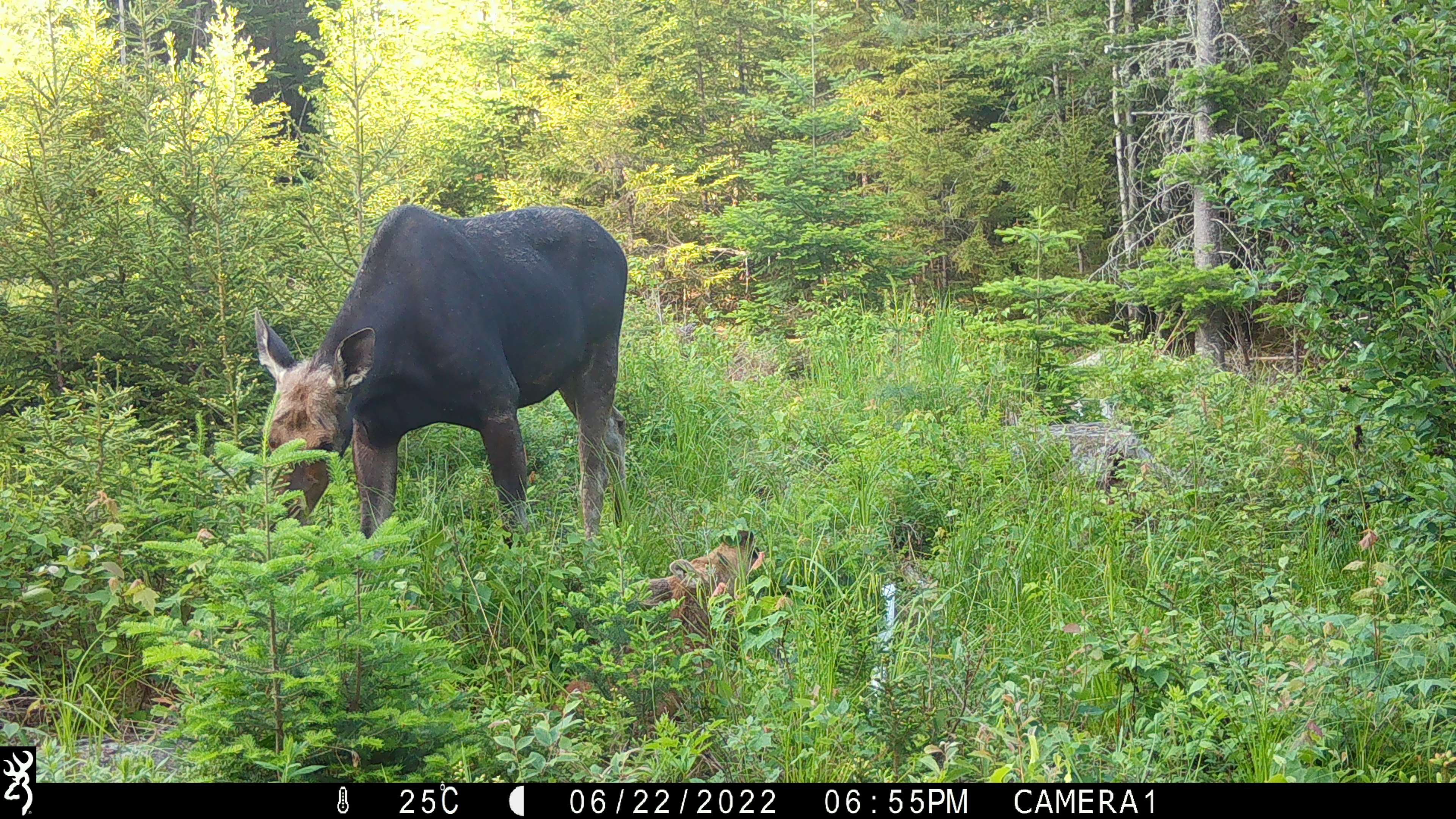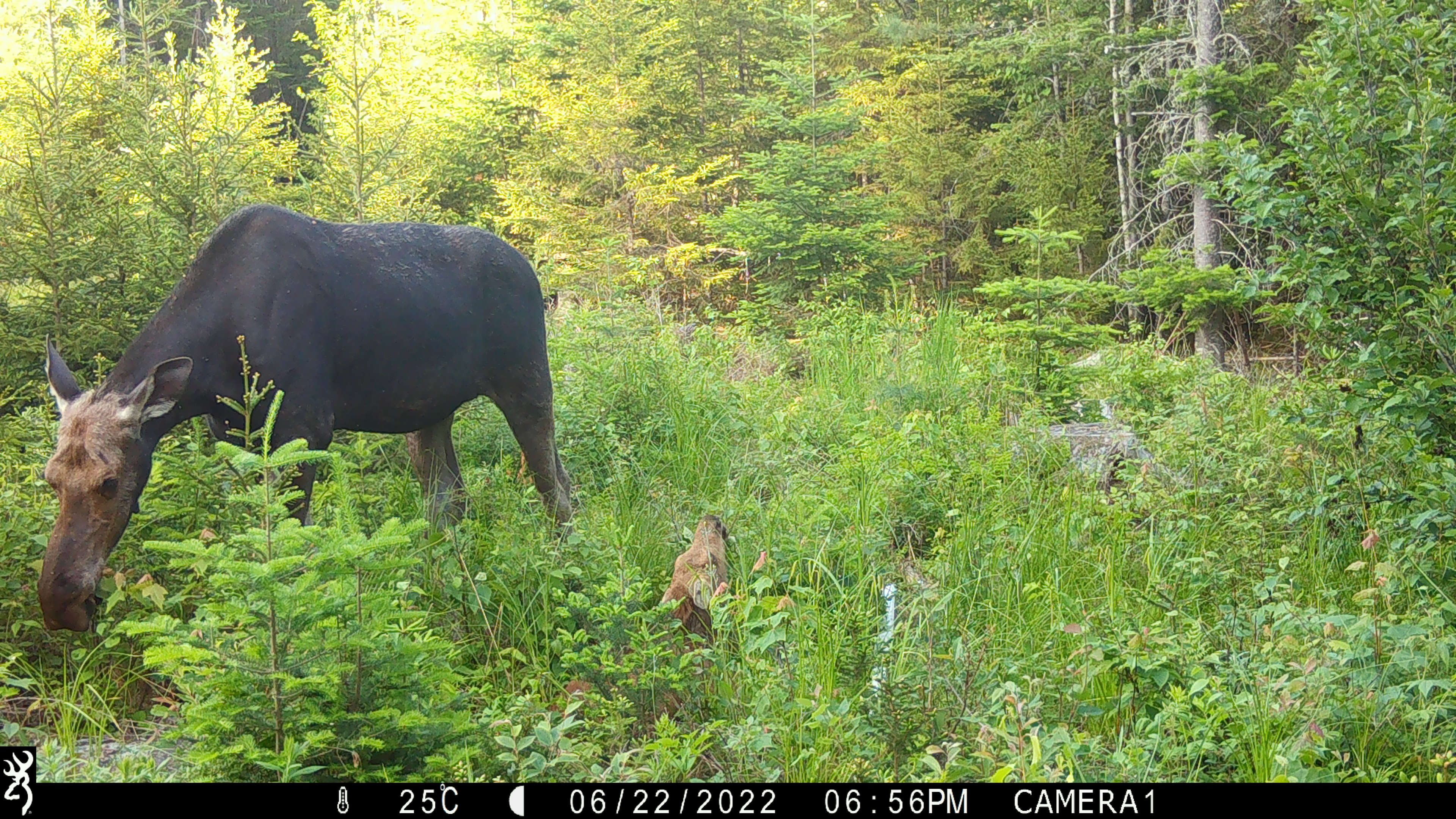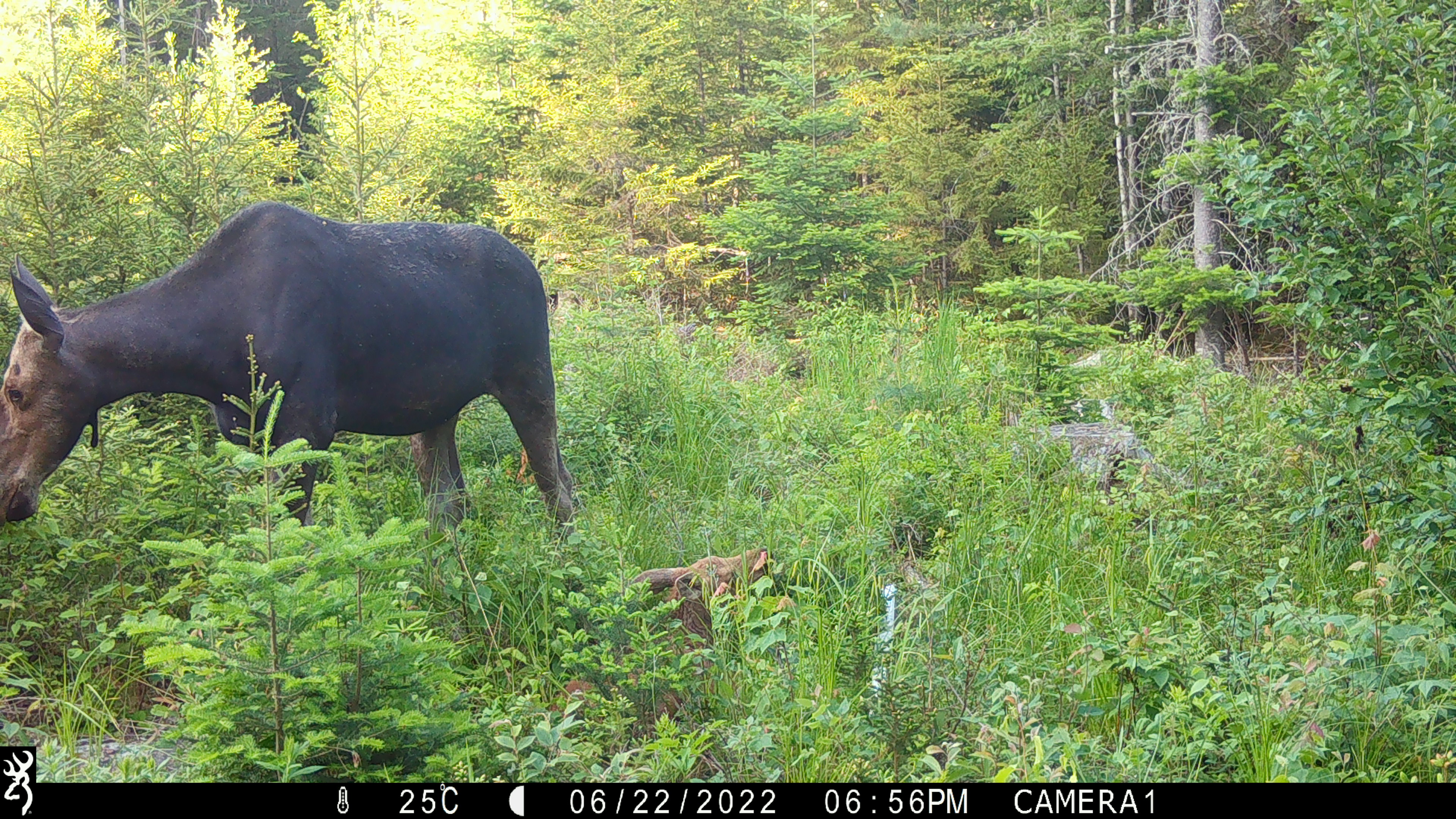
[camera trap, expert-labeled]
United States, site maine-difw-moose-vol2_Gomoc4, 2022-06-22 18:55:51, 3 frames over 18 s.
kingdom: Animalia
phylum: Chordata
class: Mammalia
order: Artiodactyla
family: Cervidae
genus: Alces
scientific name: Alces alces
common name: moose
Moose (Alces alces).